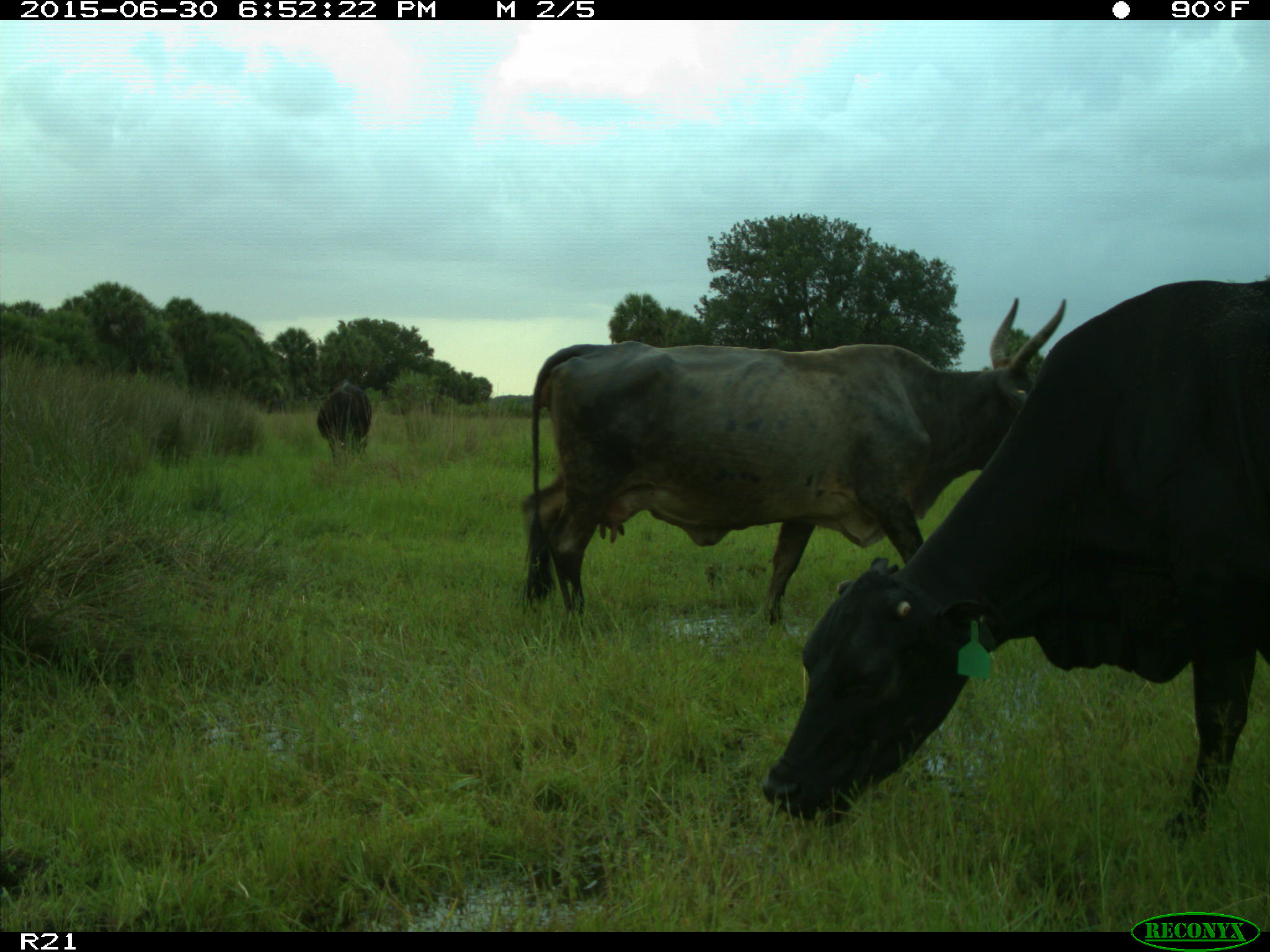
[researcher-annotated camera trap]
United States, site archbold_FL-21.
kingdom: Animalia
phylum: Chordata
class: Mammalia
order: Artiodactyla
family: Bovidae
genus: Bos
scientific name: Bos taurus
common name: domestic cow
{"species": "Bos taurus (domestic cow)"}